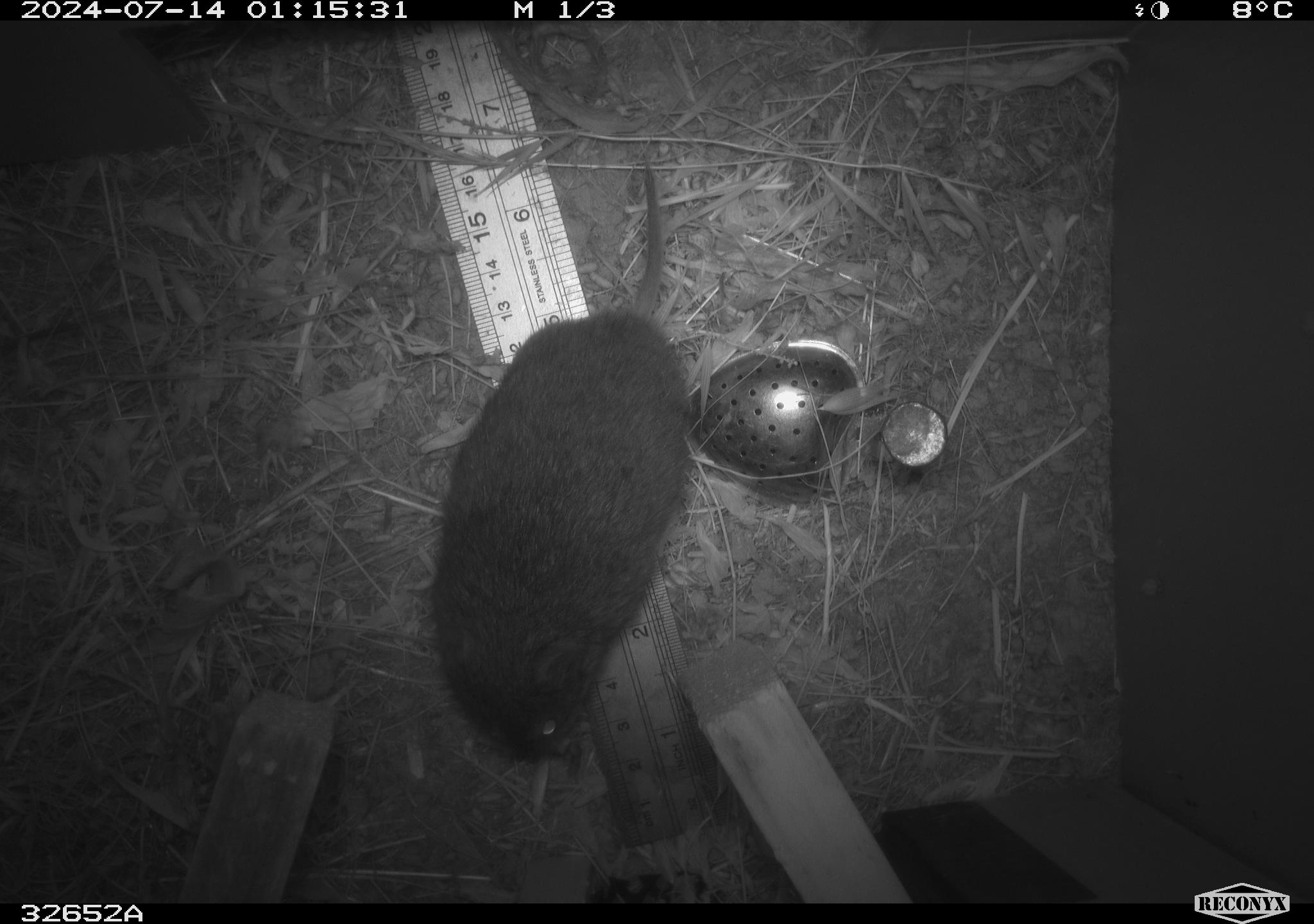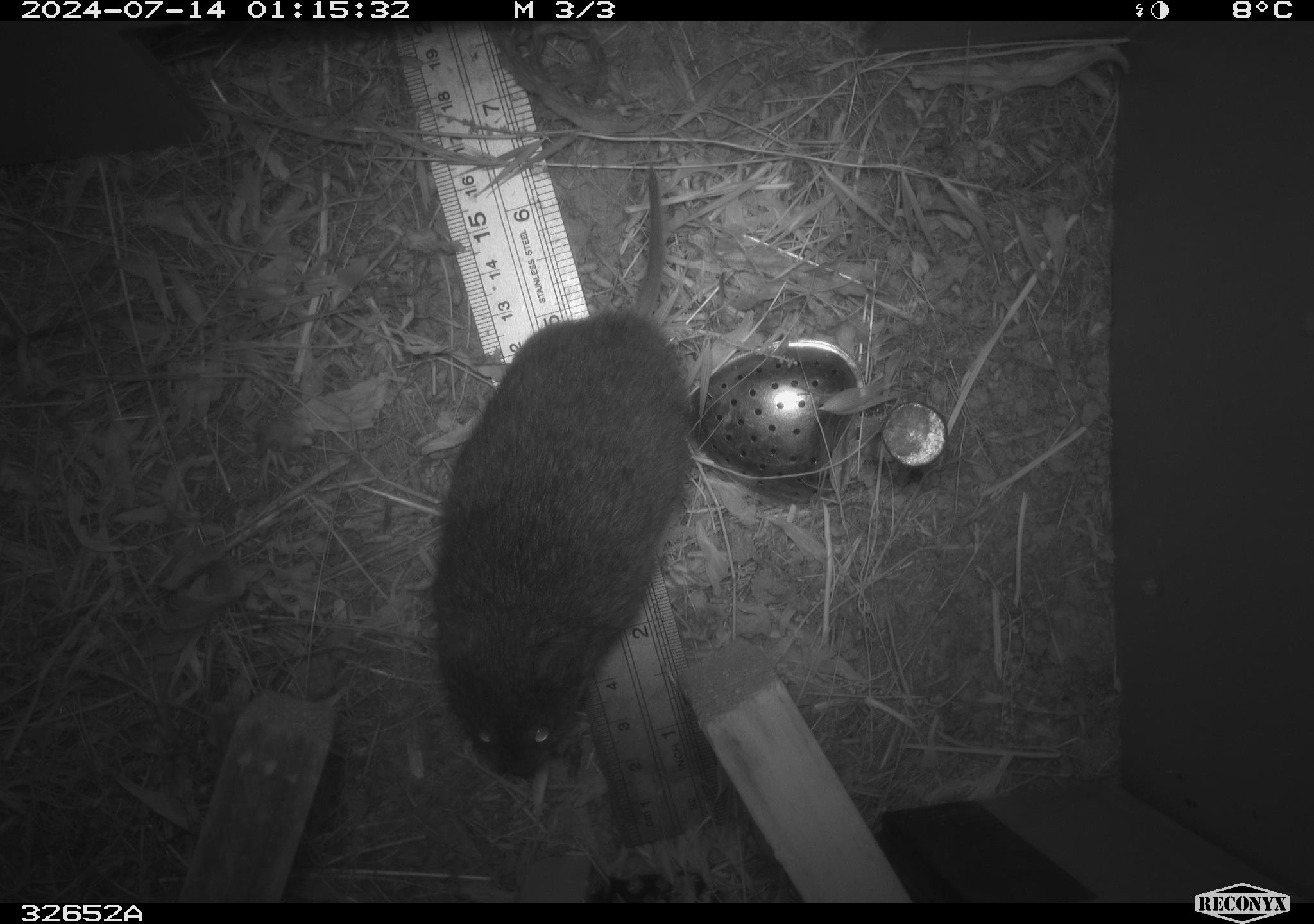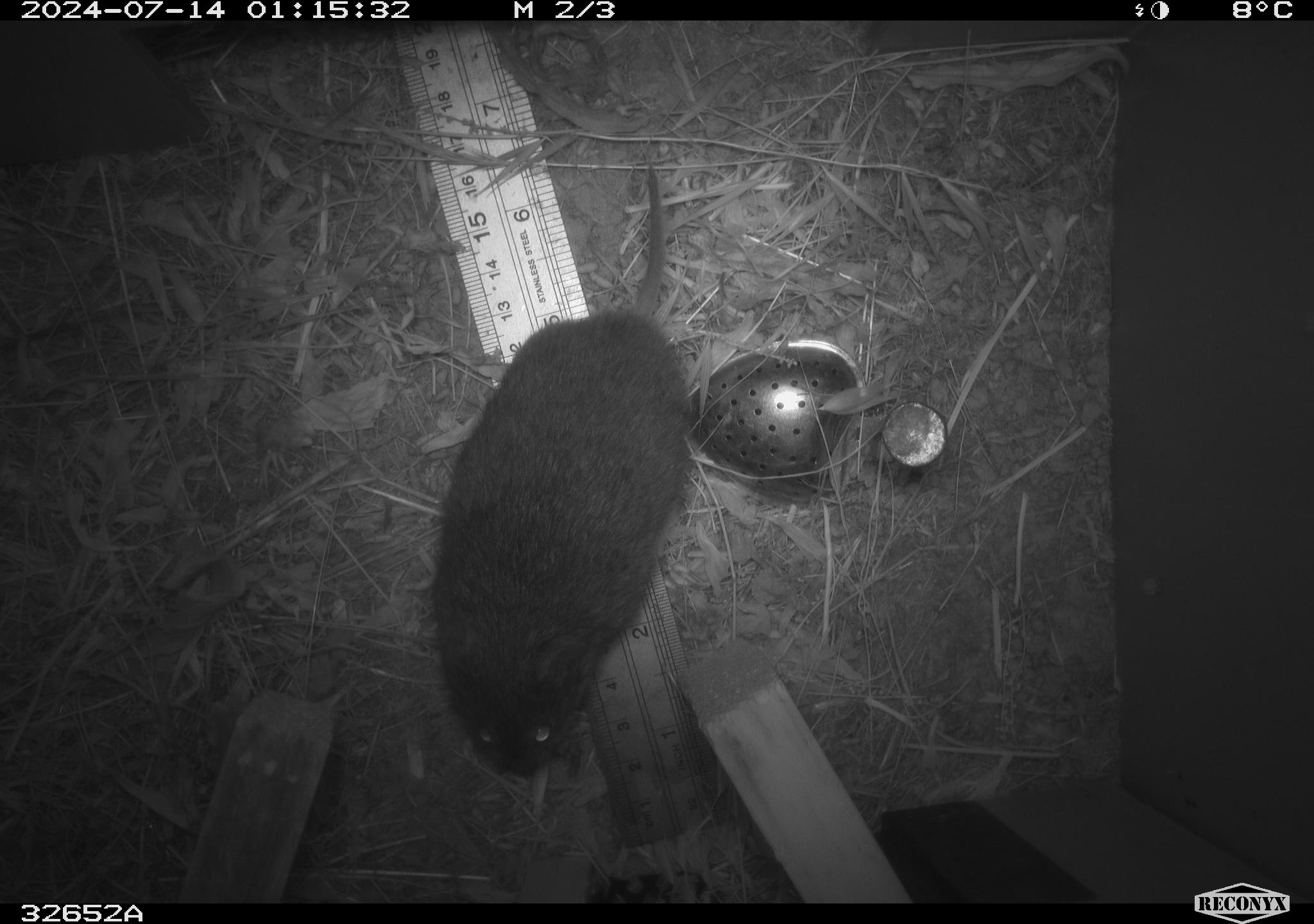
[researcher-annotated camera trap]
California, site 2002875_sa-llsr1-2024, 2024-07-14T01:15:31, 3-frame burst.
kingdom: Animalia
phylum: Chordata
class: Mammalia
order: Rodentia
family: Cricetidae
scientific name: Arvicolinae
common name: voles, lemmings, and muskrats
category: arvicolinae subfamily